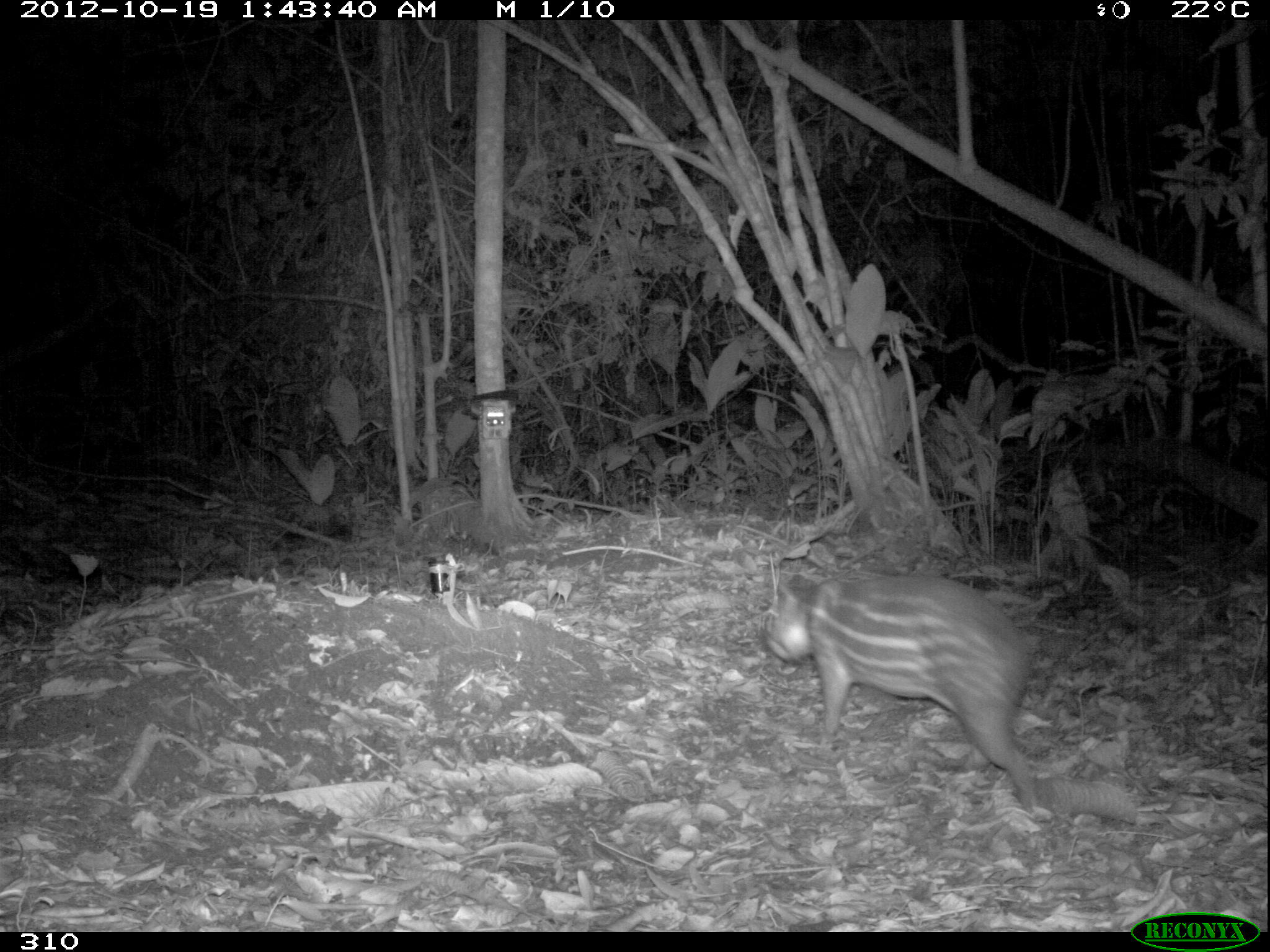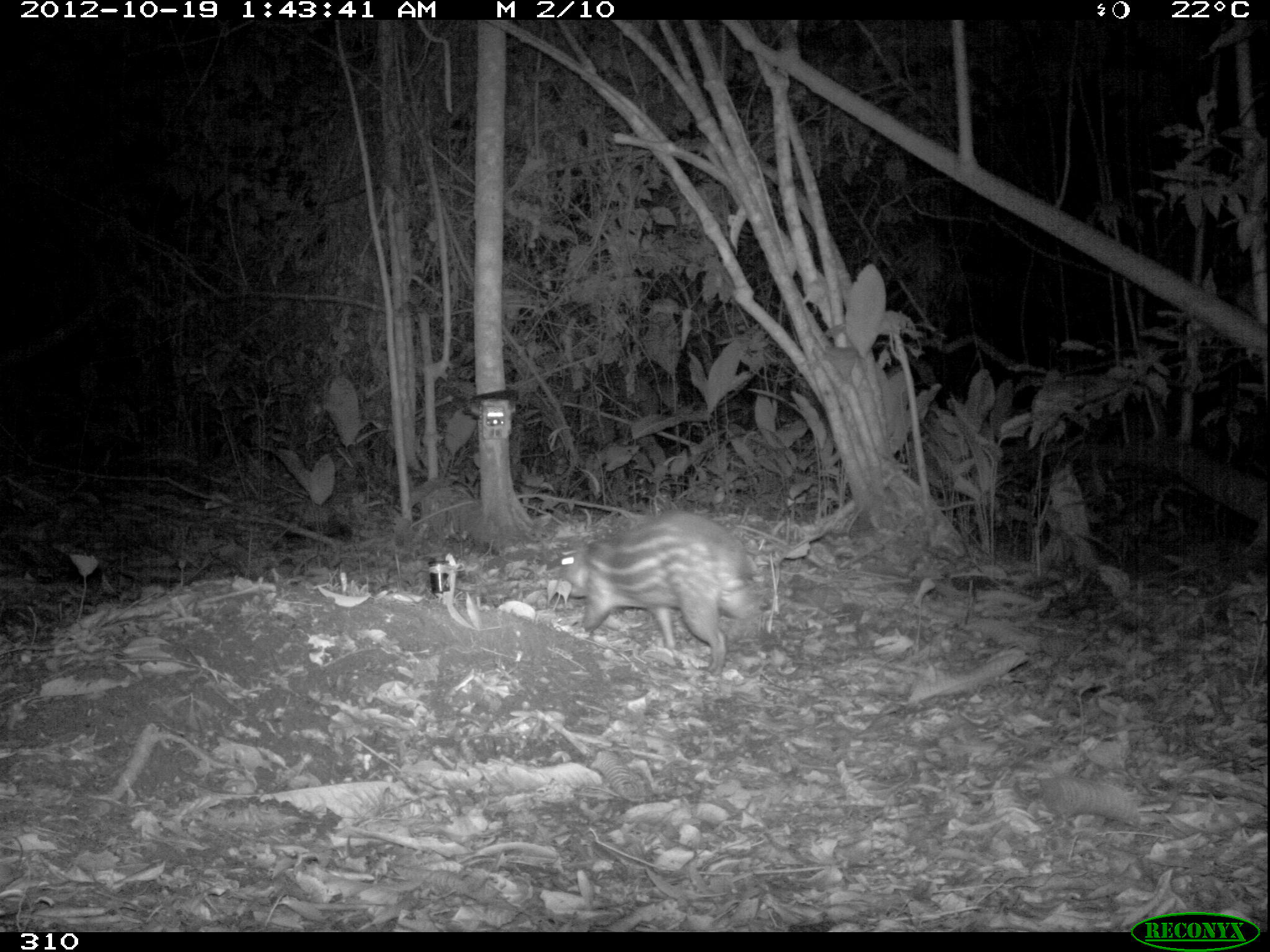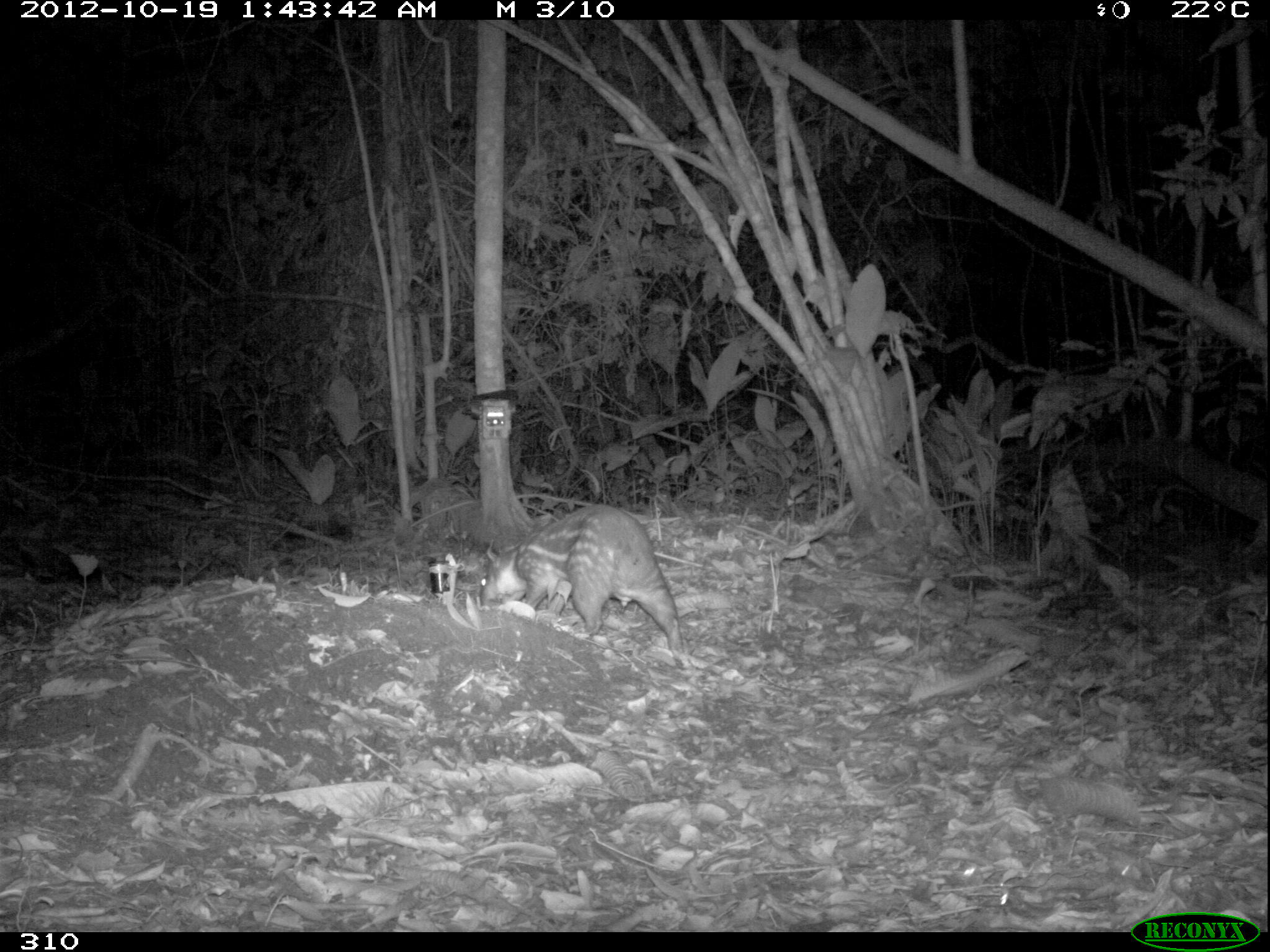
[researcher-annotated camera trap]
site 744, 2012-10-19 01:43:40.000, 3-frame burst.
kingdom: Animalia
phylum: Chordata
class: Mammalia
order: Rodentia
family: Cuniculidae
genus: Cuniculus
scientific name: Cuniculus paca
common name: spotted paca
Cuniculus paca (spotted paca).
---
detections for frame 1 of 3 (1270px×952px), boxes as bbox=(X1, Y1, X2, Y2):
cuniculus paca: bbox=(764, 575, 1036, 811)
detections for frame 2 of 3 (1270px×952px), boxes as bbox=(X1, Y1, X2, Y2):
cuniculus paca: bbox=(555, 513, 754, 675)